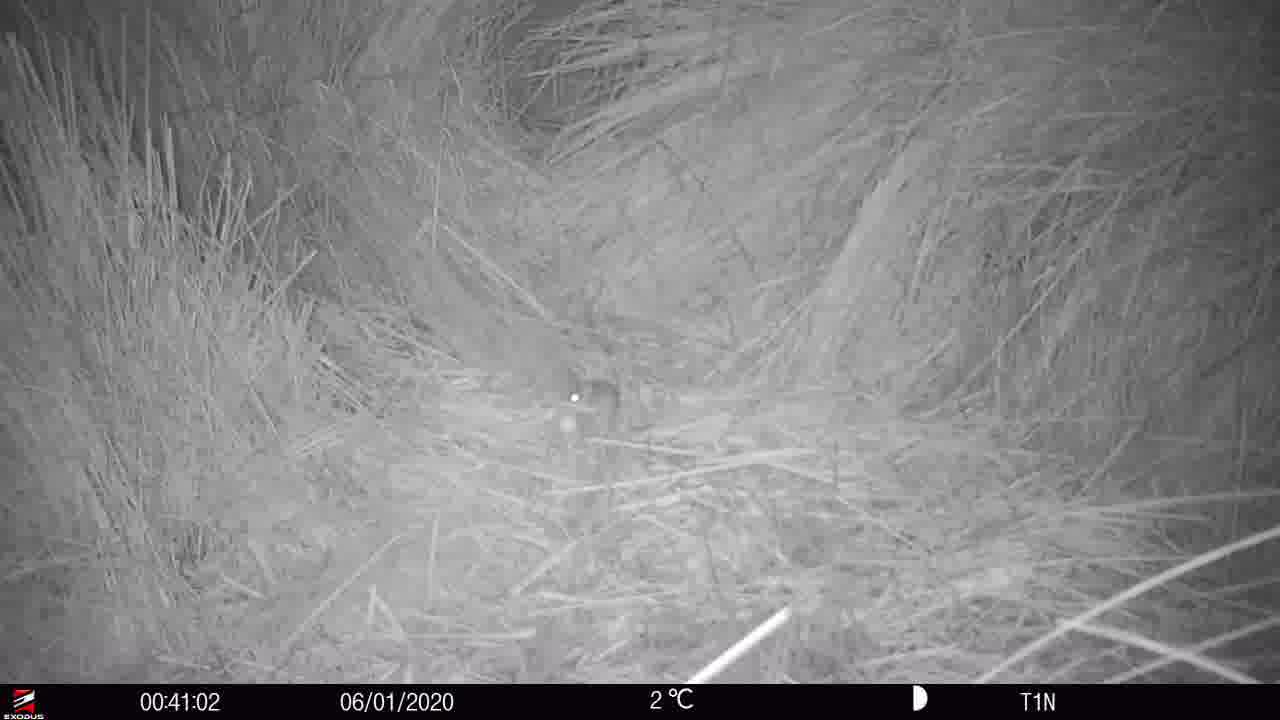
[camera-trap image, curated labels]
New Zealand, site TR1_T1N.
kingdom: Animalia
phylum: Chordata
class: Mammalia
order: Rodentia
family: Muridae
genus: Mus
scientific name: Mus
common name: mouse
Mouse (Mus).